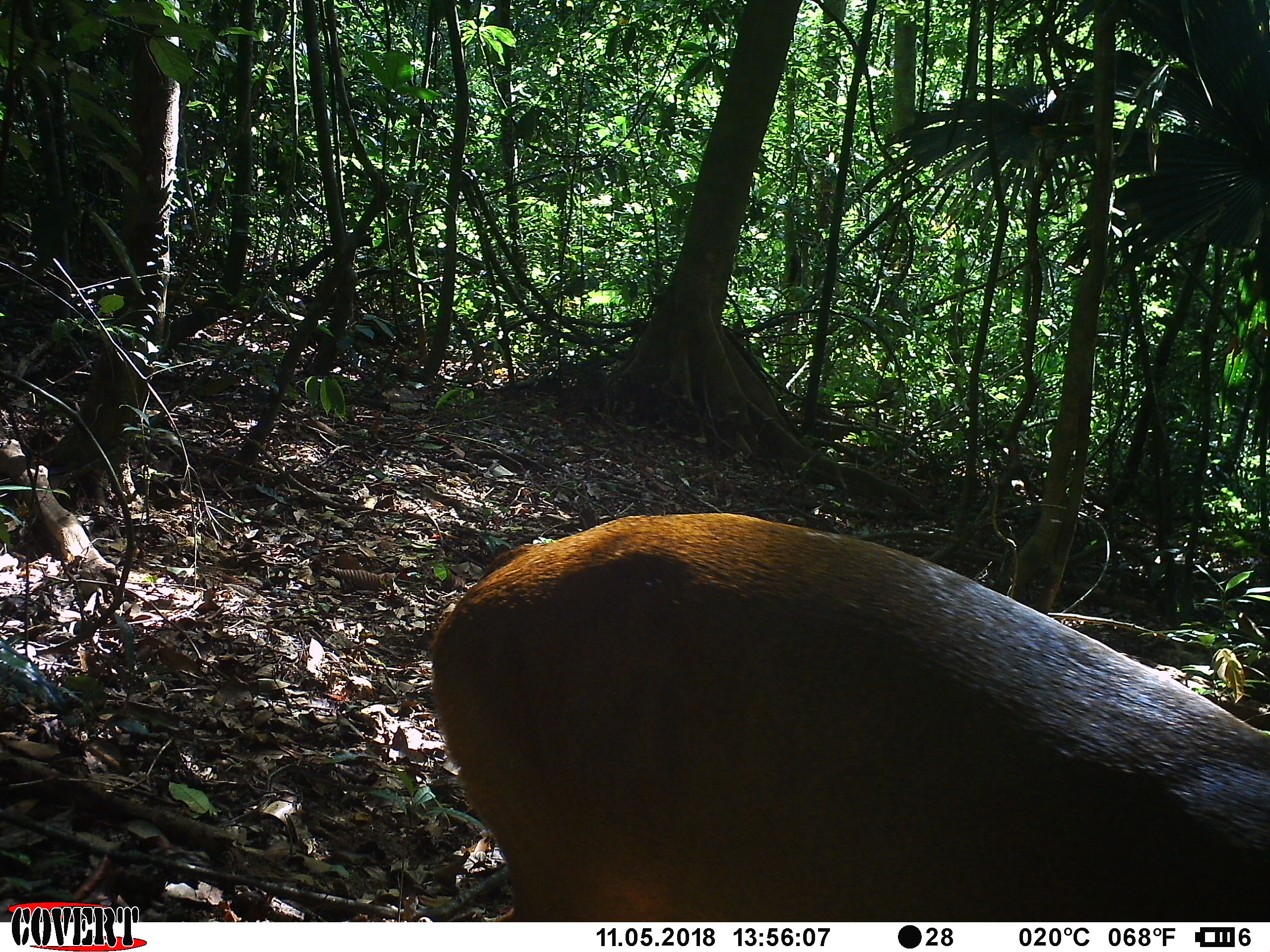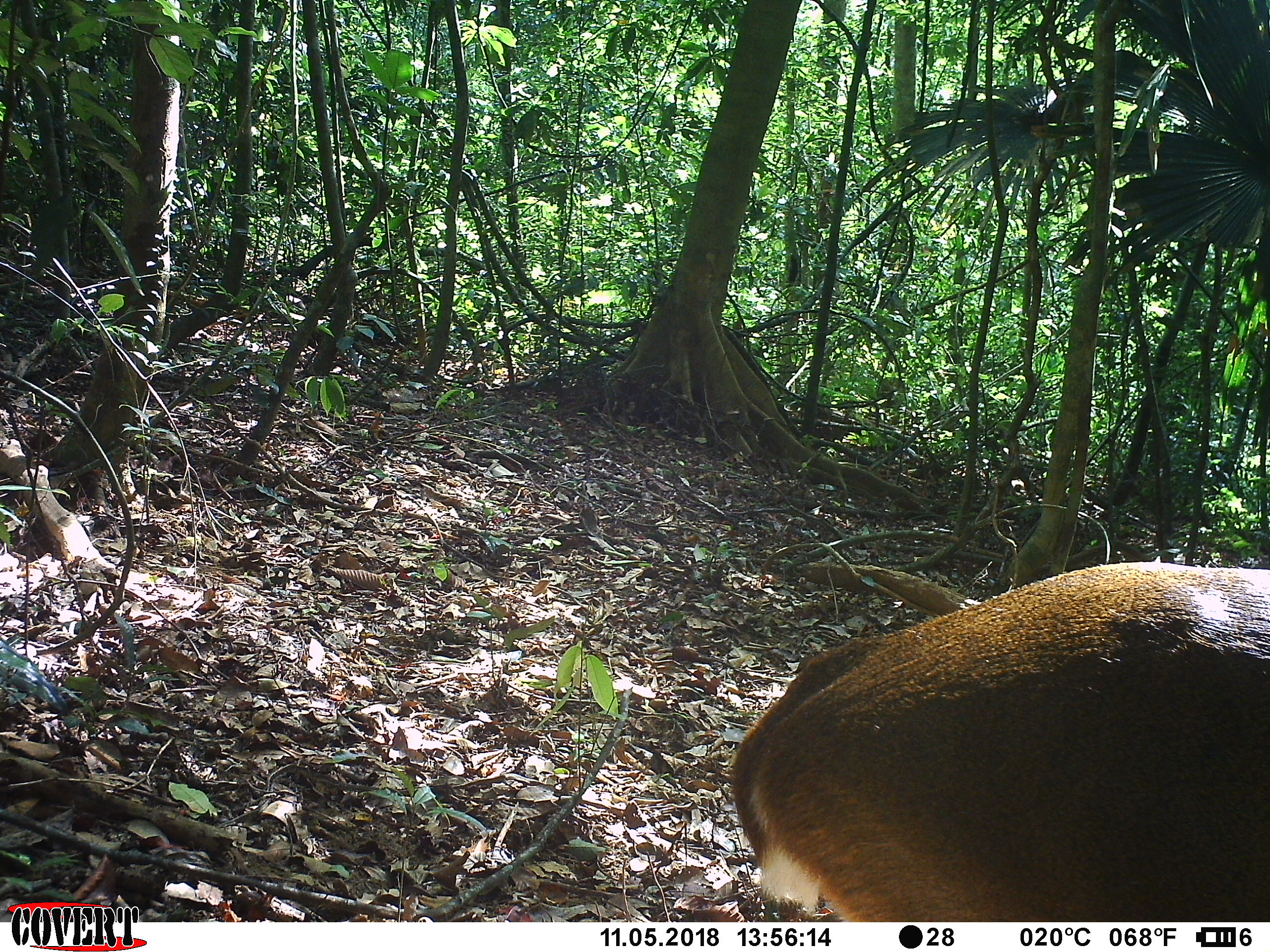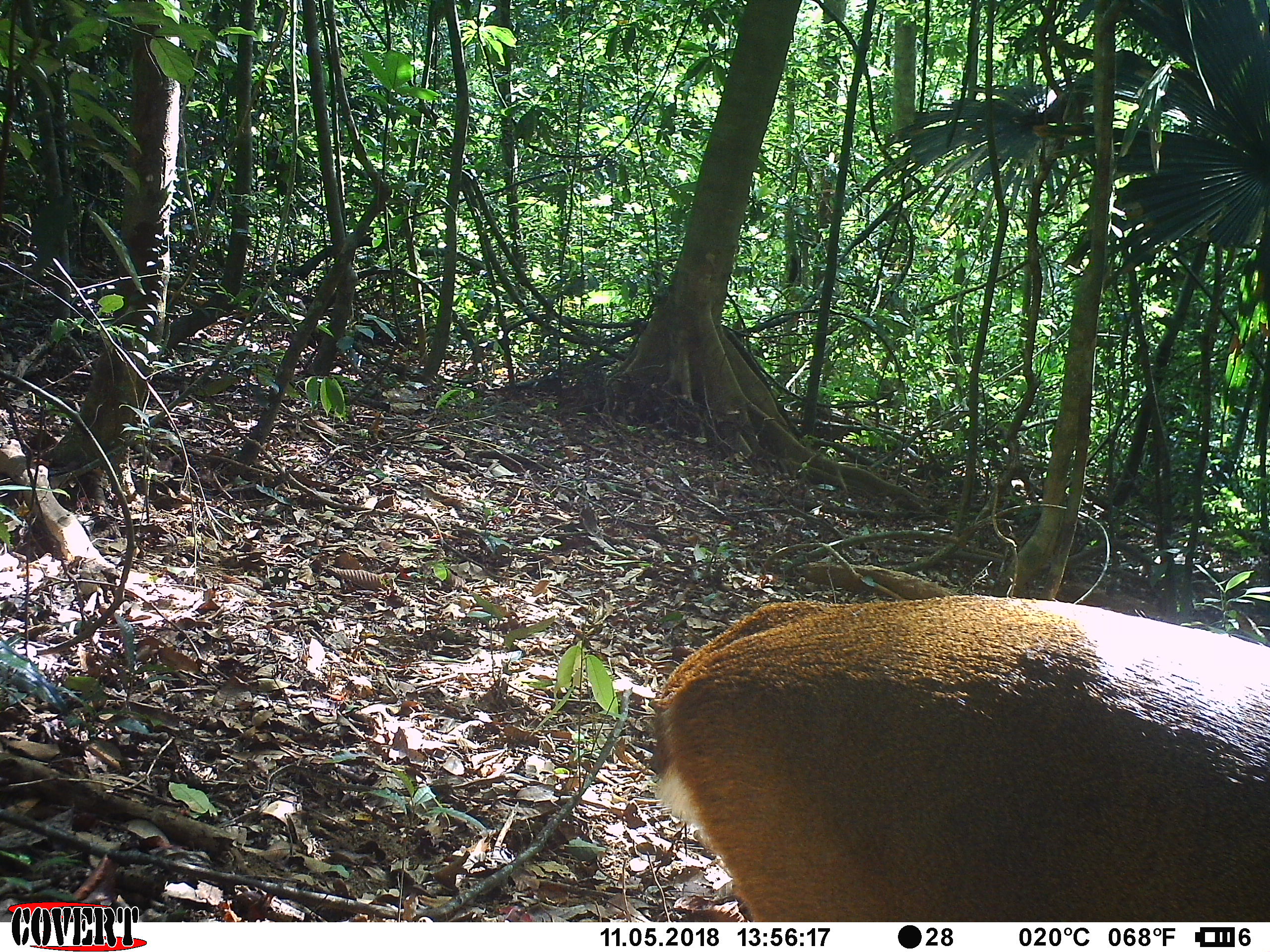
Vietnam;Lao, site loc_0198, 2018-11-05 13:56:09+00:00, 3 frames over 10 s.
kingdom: Animalia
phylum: Chordata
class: Mammalia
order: Artiodactyla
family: Cervidae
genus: Muntiacus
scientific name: Muntiacus vuquangensis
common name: large-antlered muntjac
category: large antlered muntjac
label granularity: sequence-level